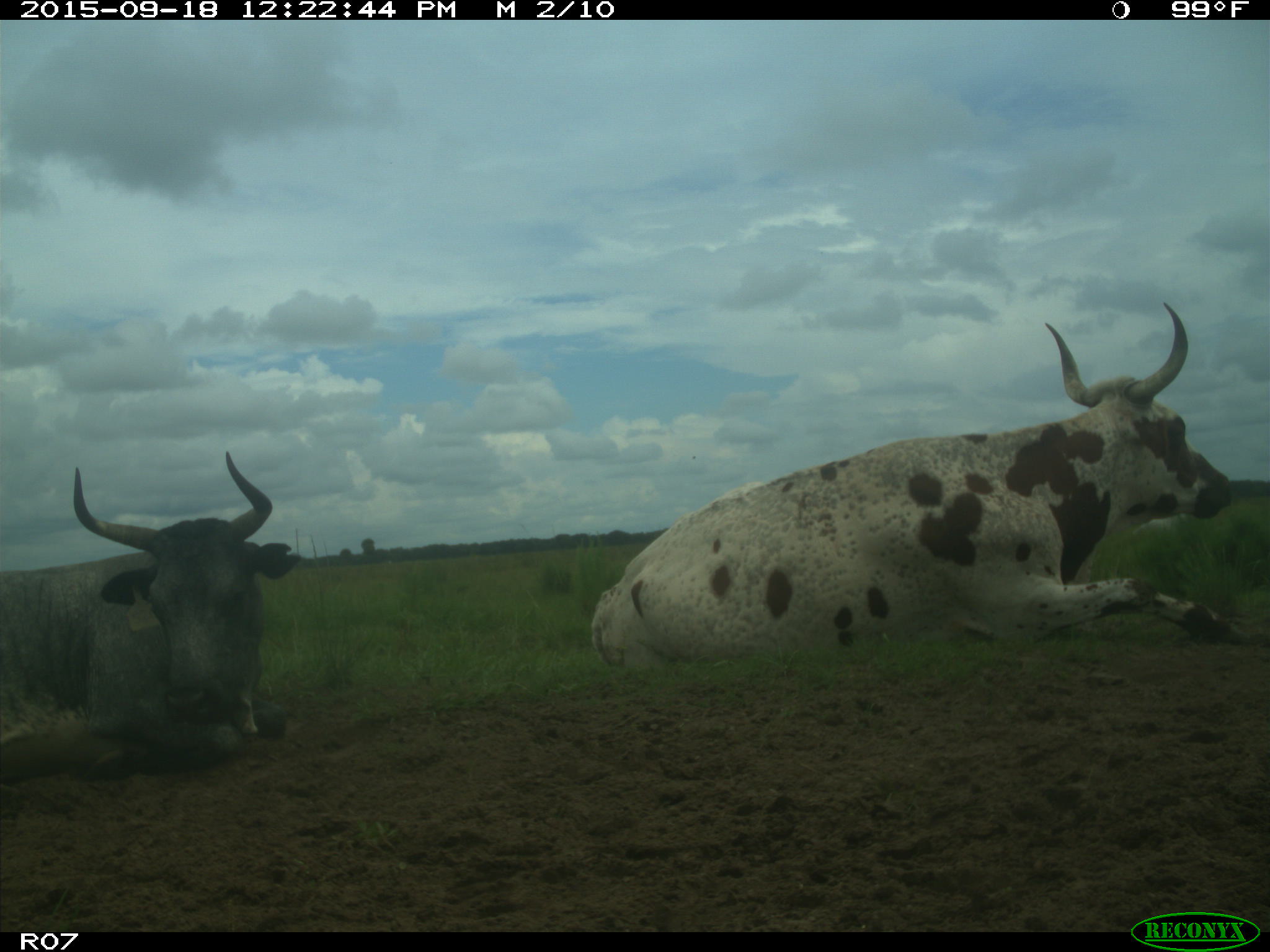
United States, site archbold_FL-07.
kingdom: Animalia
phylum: Chordata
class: Mammalia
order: Artiodactyla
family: Bovidae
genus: Bos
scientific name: Bos taurus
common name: domestic cow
Bos taurus (domestic cow).